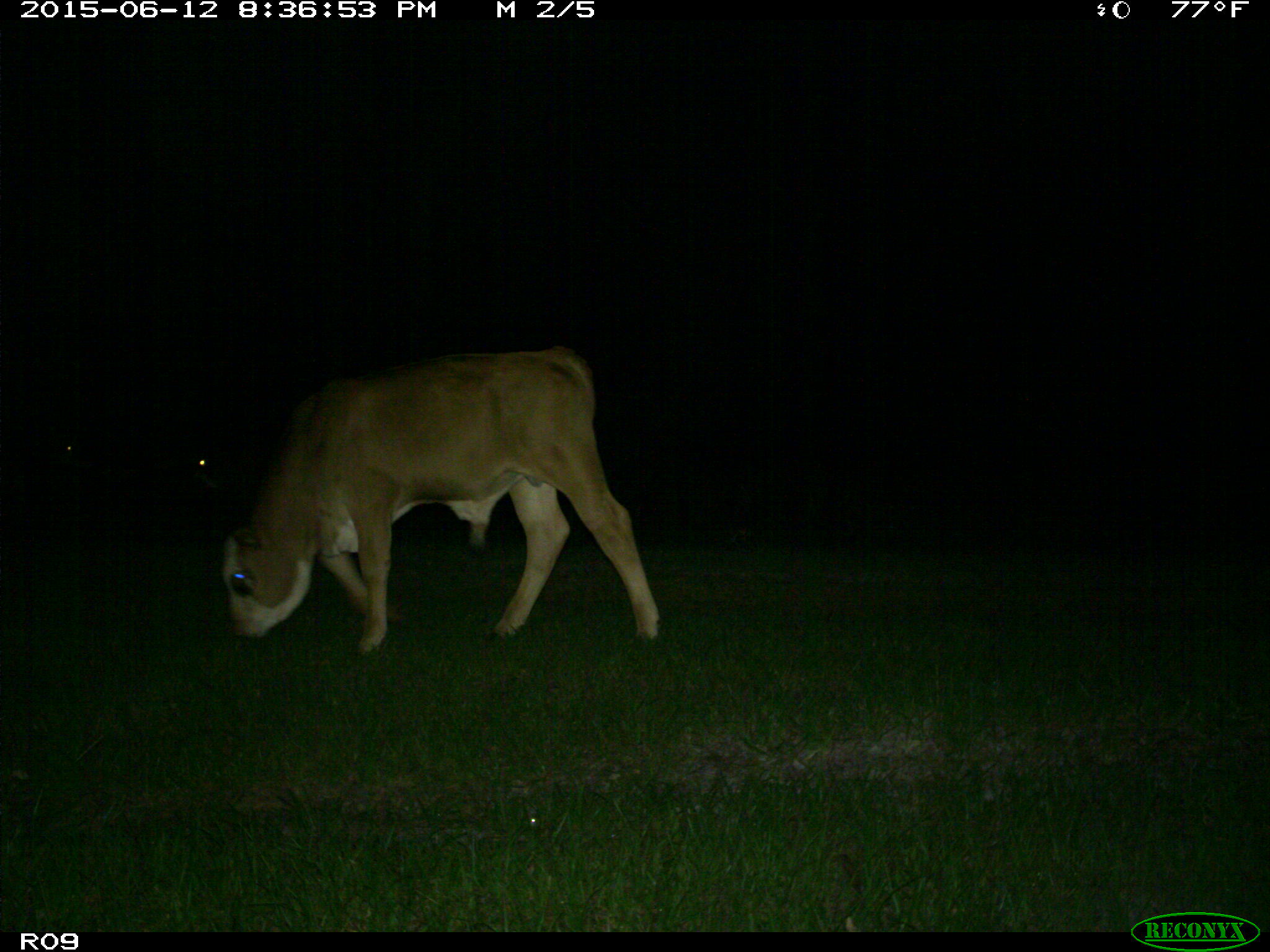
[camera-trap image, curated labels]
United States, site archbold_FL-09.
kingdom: Animalia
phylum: Chordata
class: Mammalia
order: Artiodactyla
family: Bovidae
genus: Bos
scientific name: Bos taurus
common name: domestic cow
Bos taurus (domestic cow).